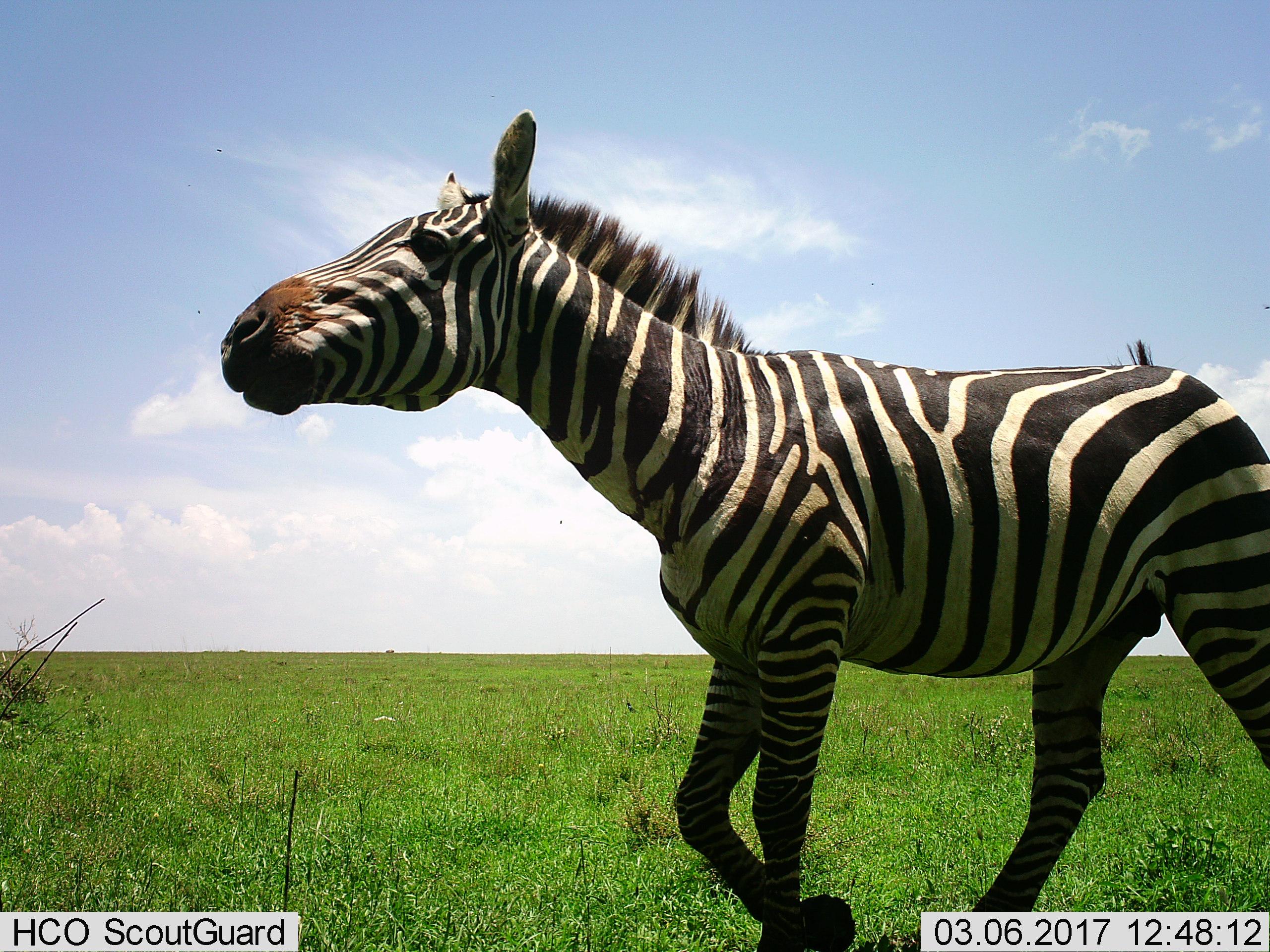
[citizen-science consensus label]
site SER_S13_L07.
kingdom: Animalia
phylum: Chordata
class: Mammalia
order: Perissodactyla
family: Equidae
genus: Equus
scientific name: Equus quagga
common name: plains zebra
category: zebraplains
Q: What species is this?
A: Zebraplains (plains zebra) (Equus quagga).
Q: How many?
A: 1.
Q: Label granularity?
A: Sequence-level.